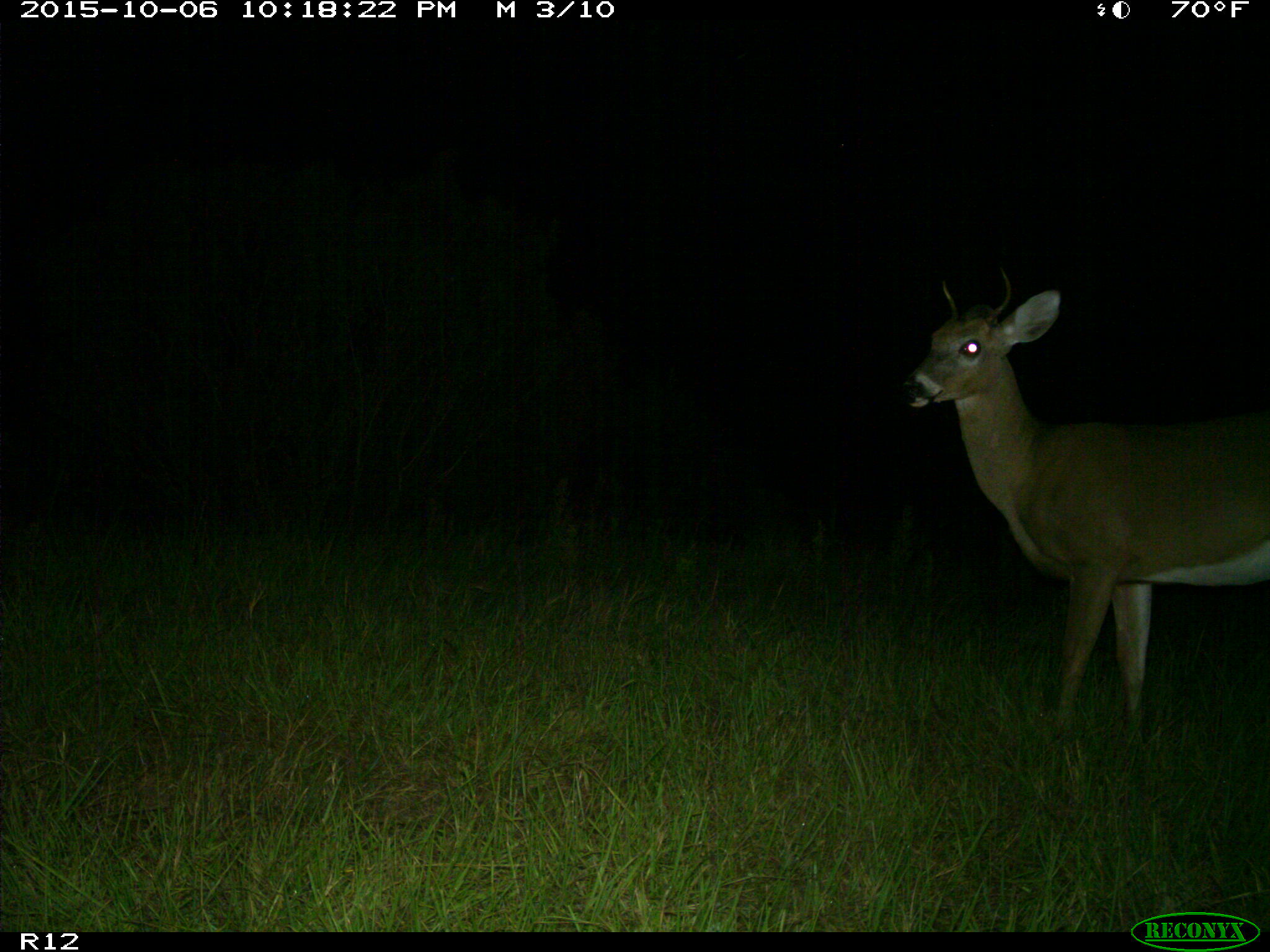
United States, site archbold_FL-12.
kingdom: Animalia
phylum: Chordata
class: Mammalia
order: Artiodactyla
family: Cervidae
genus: Odocoileus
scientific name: Odocoileus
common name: deer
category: unidentified deer